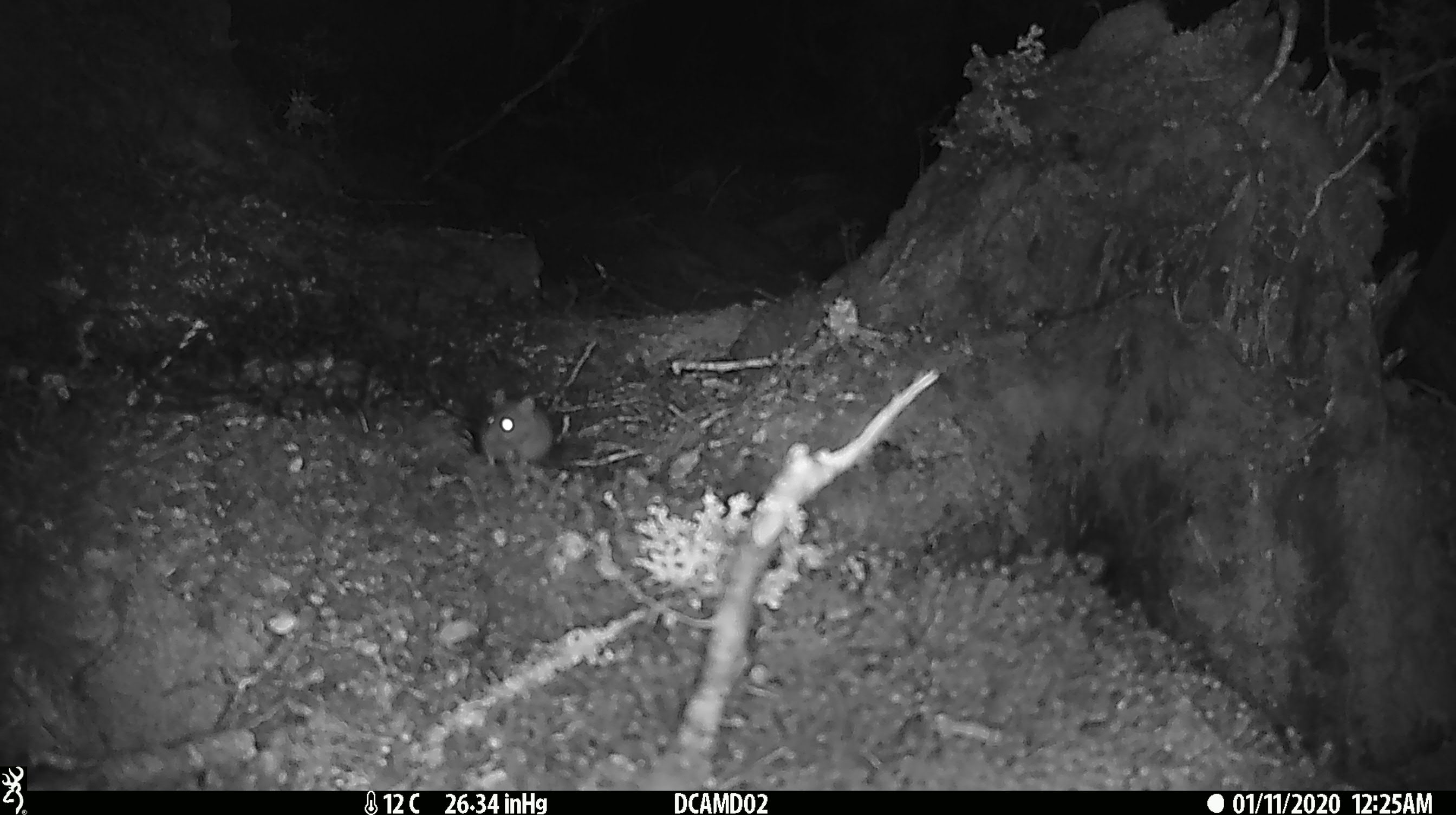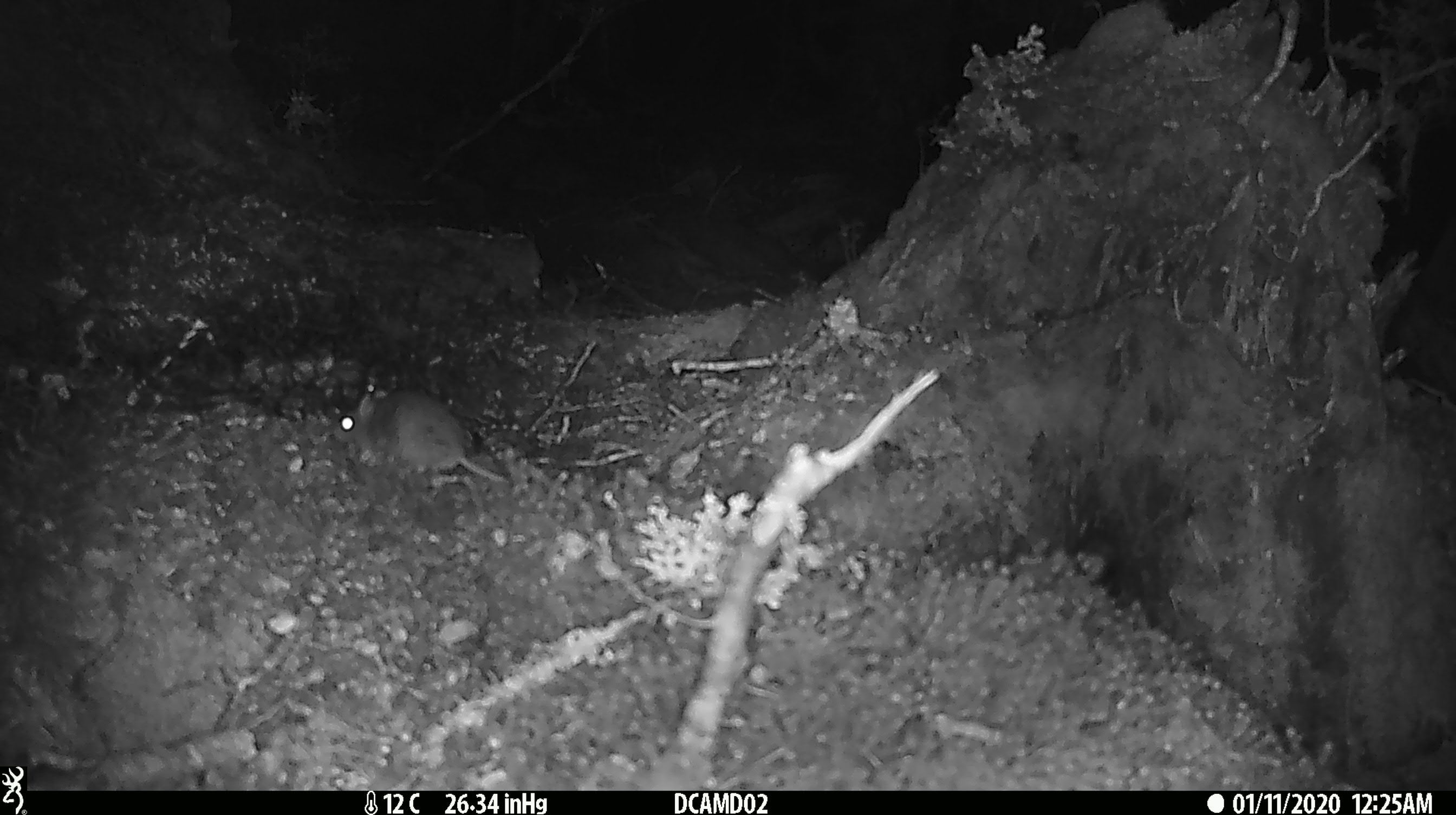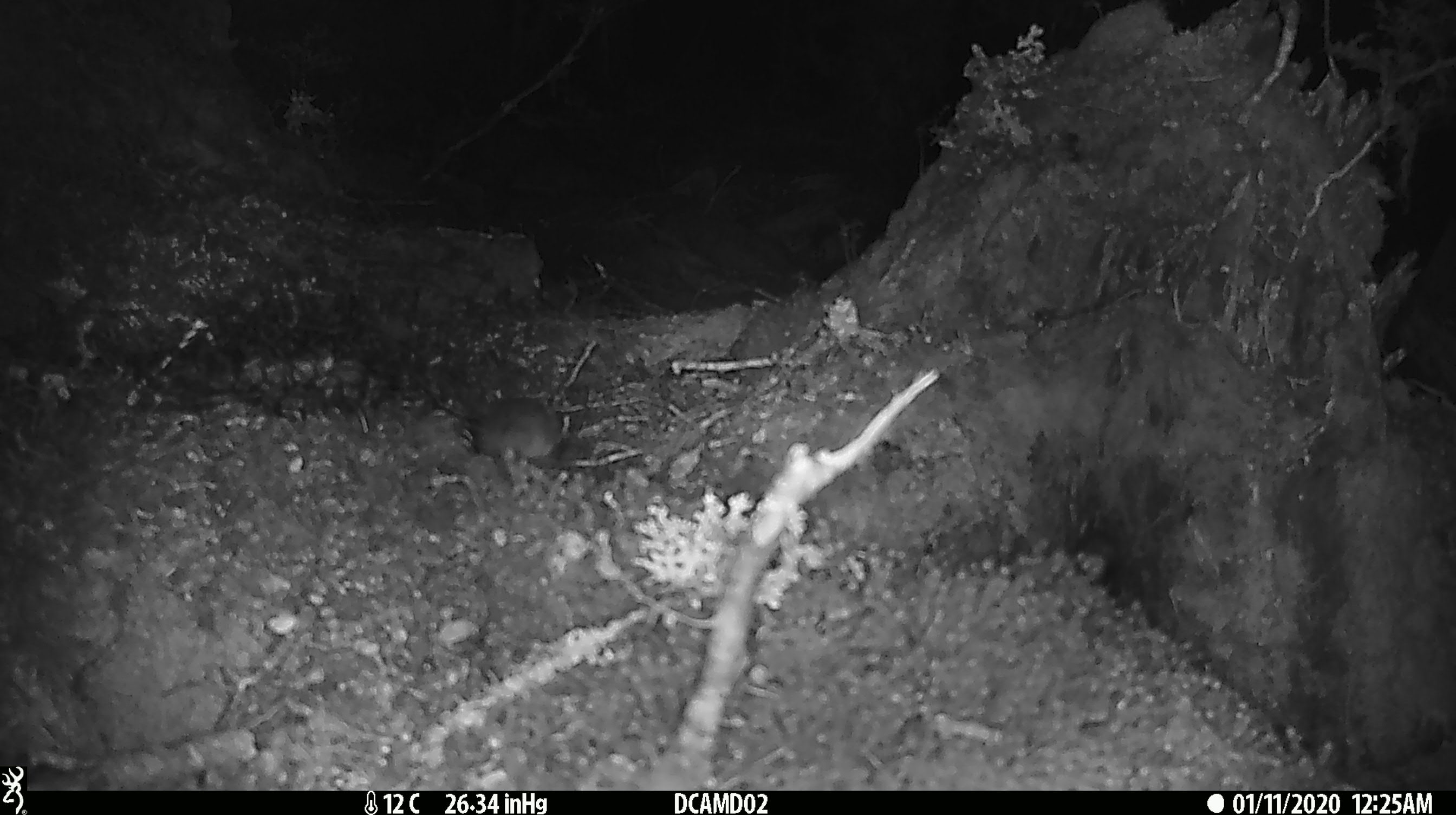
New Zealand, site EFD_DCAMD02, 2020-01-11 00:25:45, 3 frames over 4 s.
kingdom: Animalia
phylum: Chordata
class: Mammalia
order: Rodentia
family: Muridae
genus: Mus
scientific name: Mus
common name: mouse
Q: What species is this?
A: Mouse (Mus).